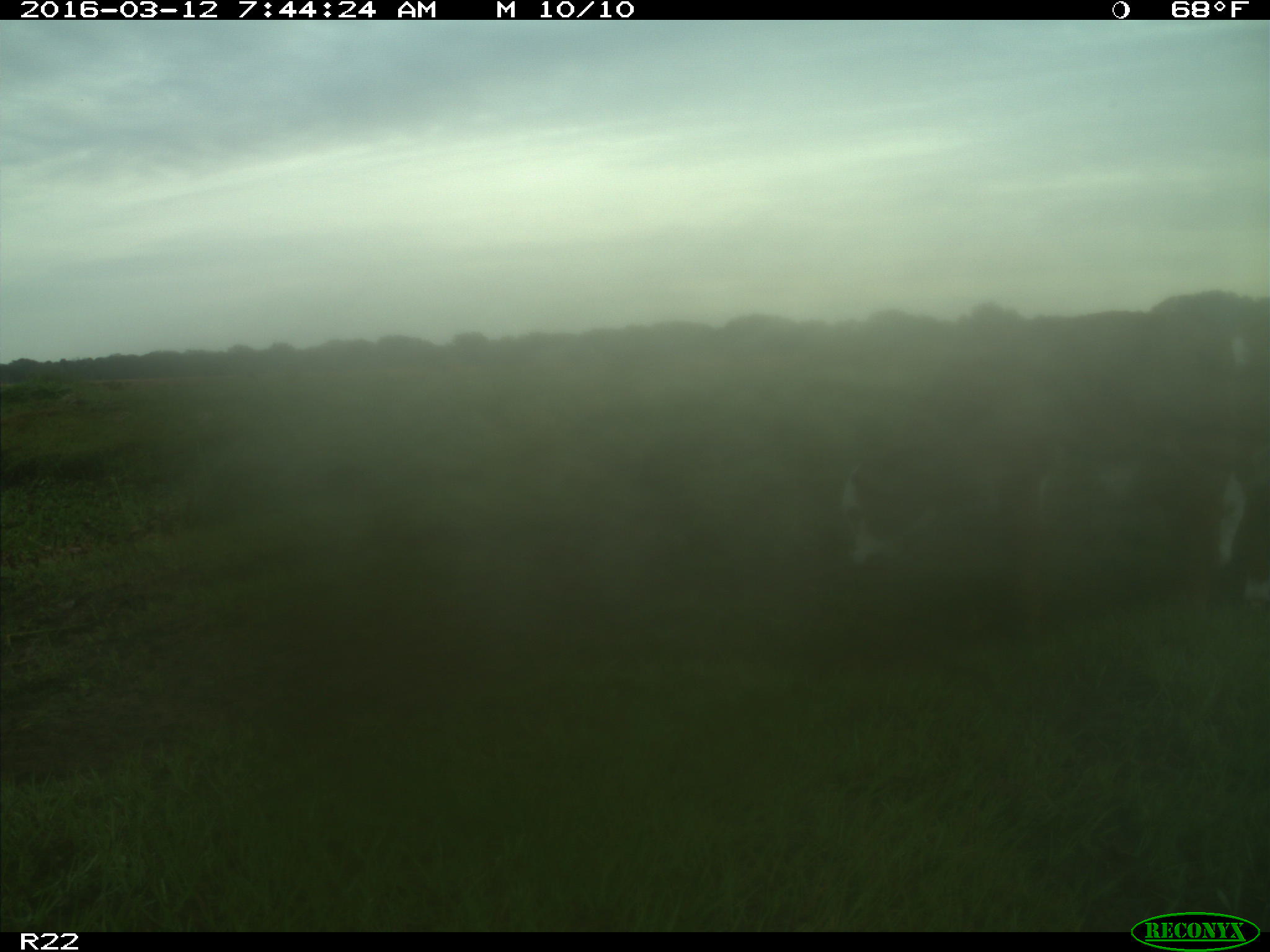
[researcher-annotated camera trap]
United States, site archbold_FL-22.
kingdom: Animalia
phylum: Chordata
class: Mammalia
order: Artiodactyla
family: Bovidae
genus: Bos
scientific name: Bos taurus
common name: domestic cow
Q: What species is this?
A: Bos taurus (domestic cow).